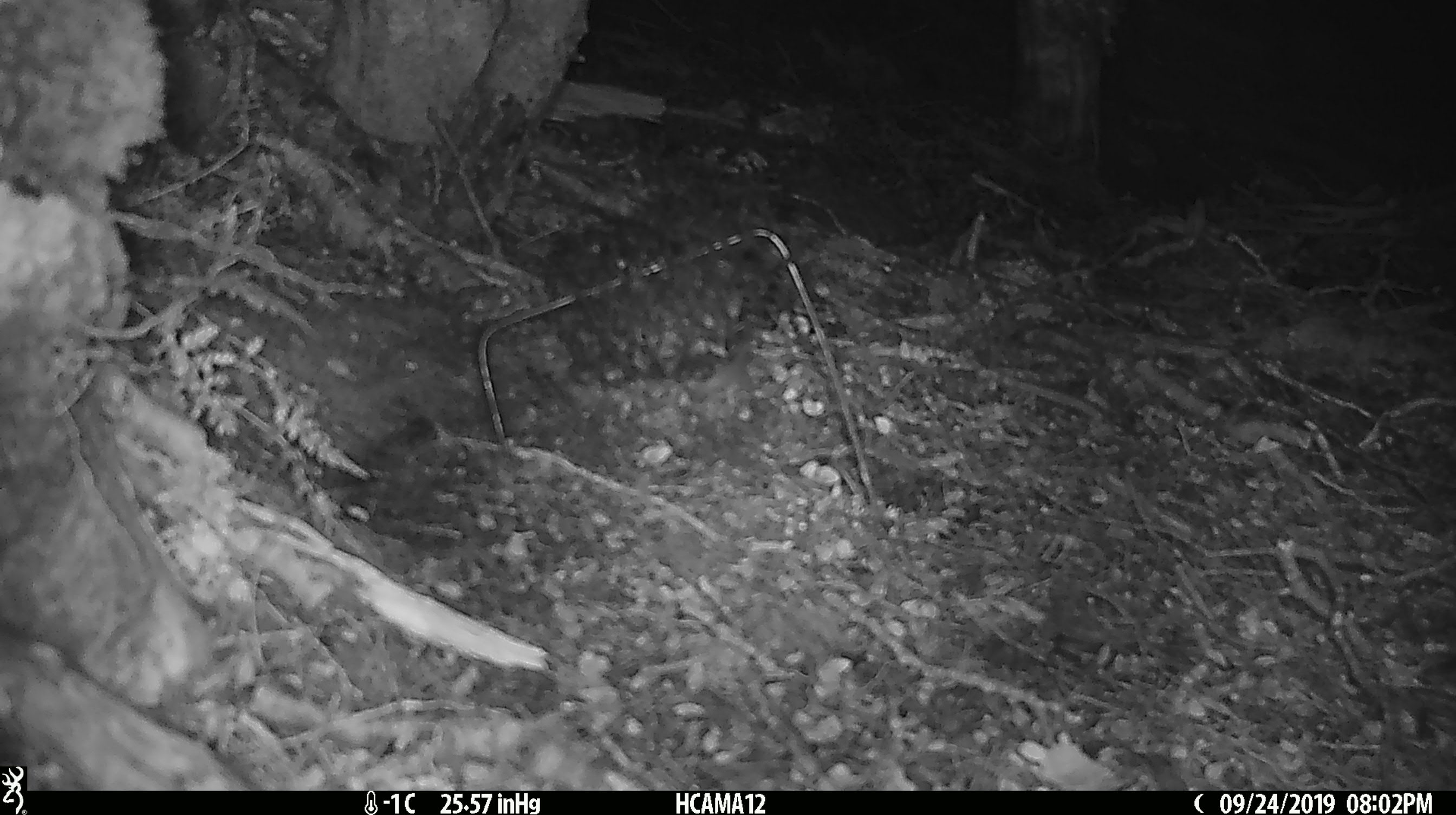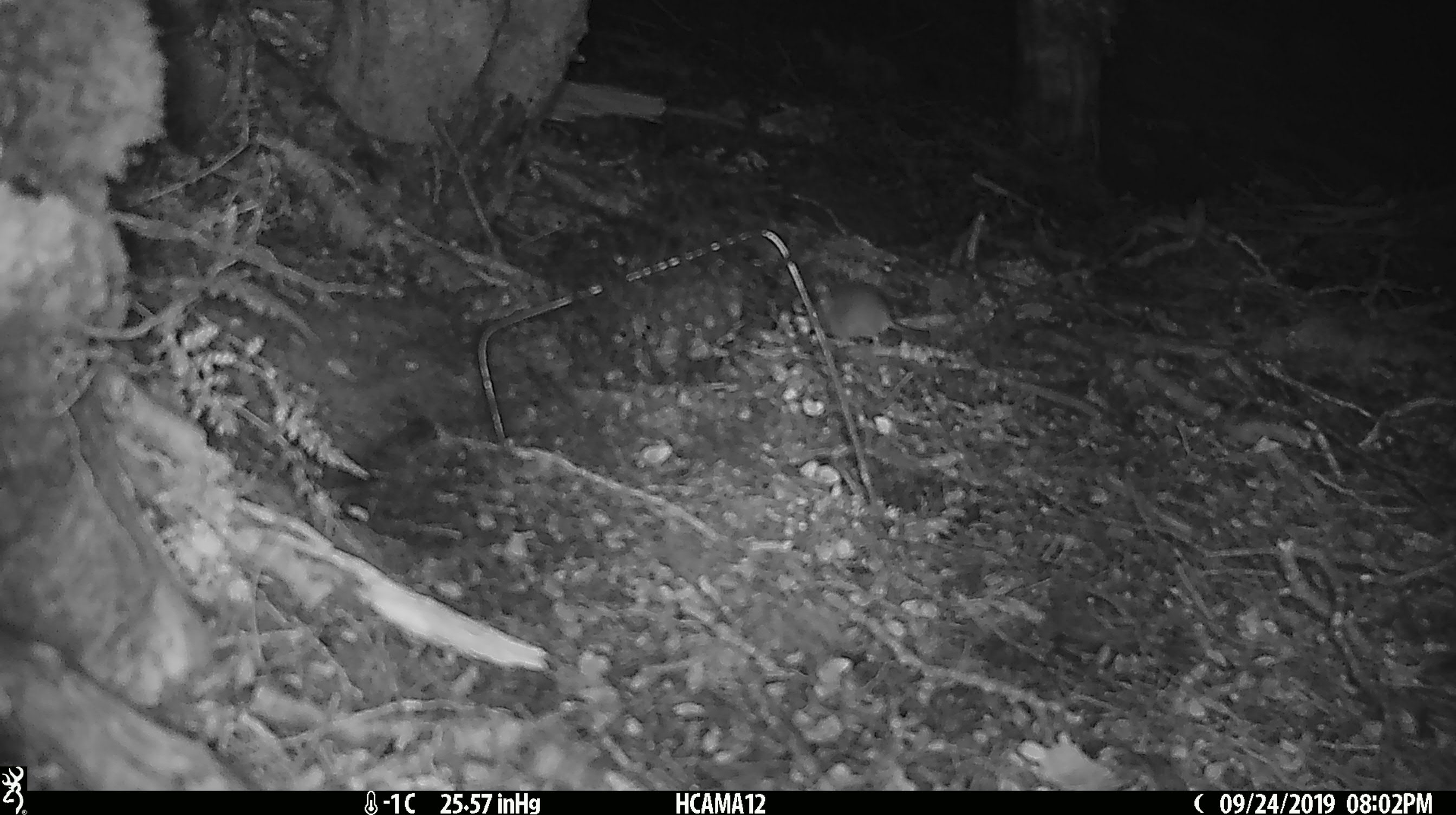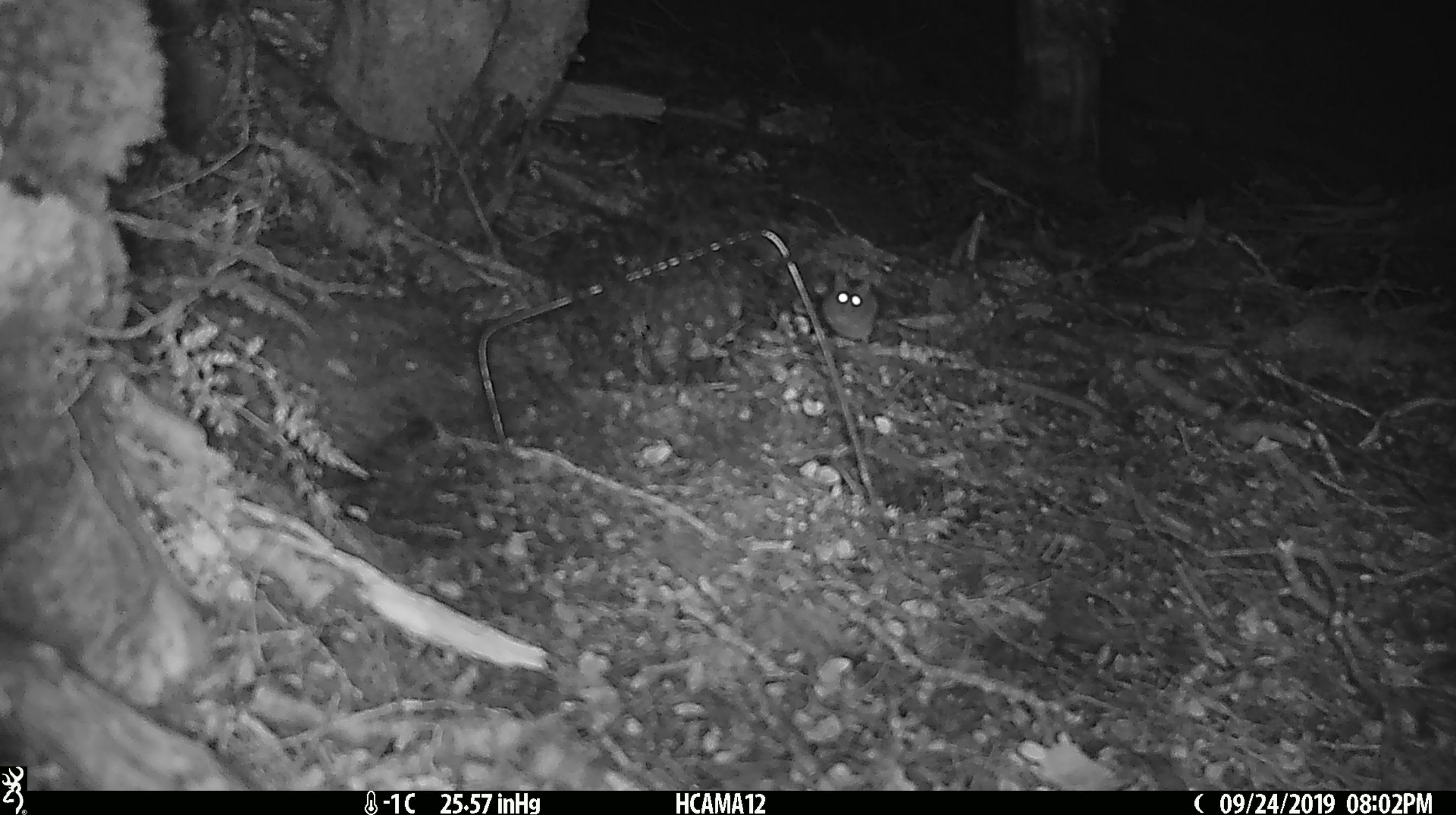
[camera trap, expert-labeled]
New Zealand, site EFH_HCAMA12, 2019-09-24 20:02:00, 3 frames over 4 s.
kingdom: Animalia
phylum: Chordata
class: Mammalia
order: Rodentia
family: Muridae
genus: Mus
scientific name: Mus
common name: mouse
Mouse (Mus).